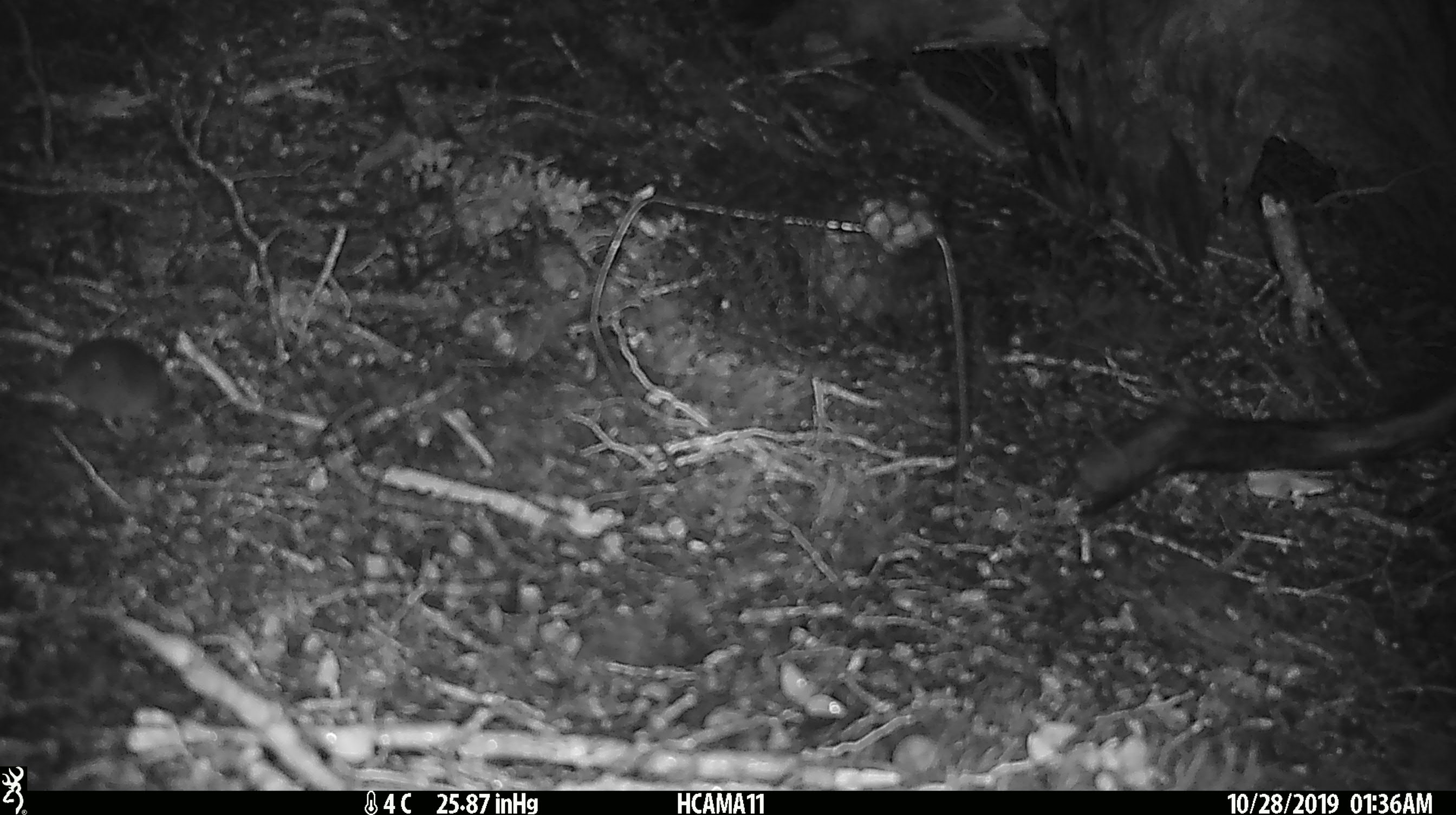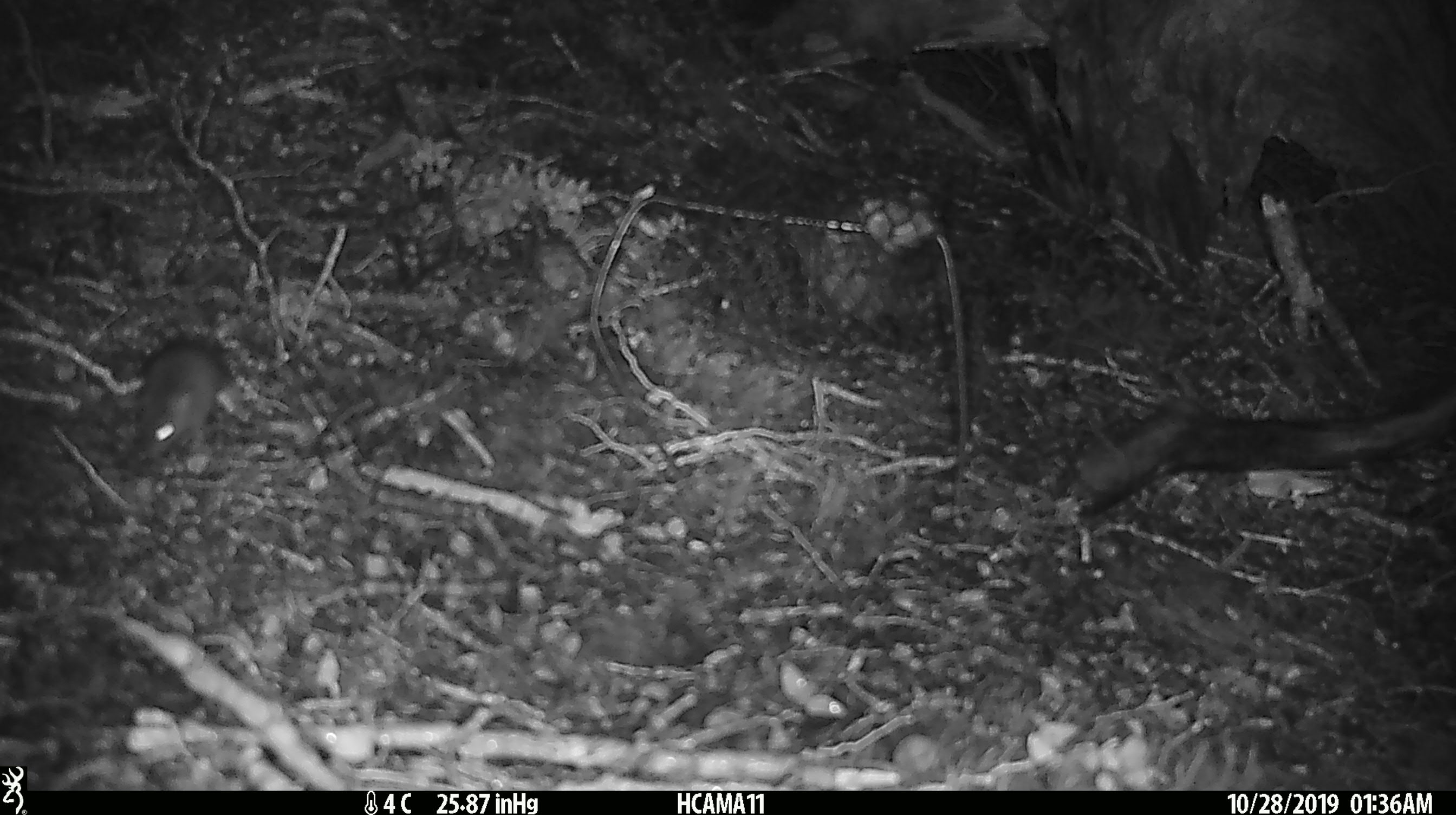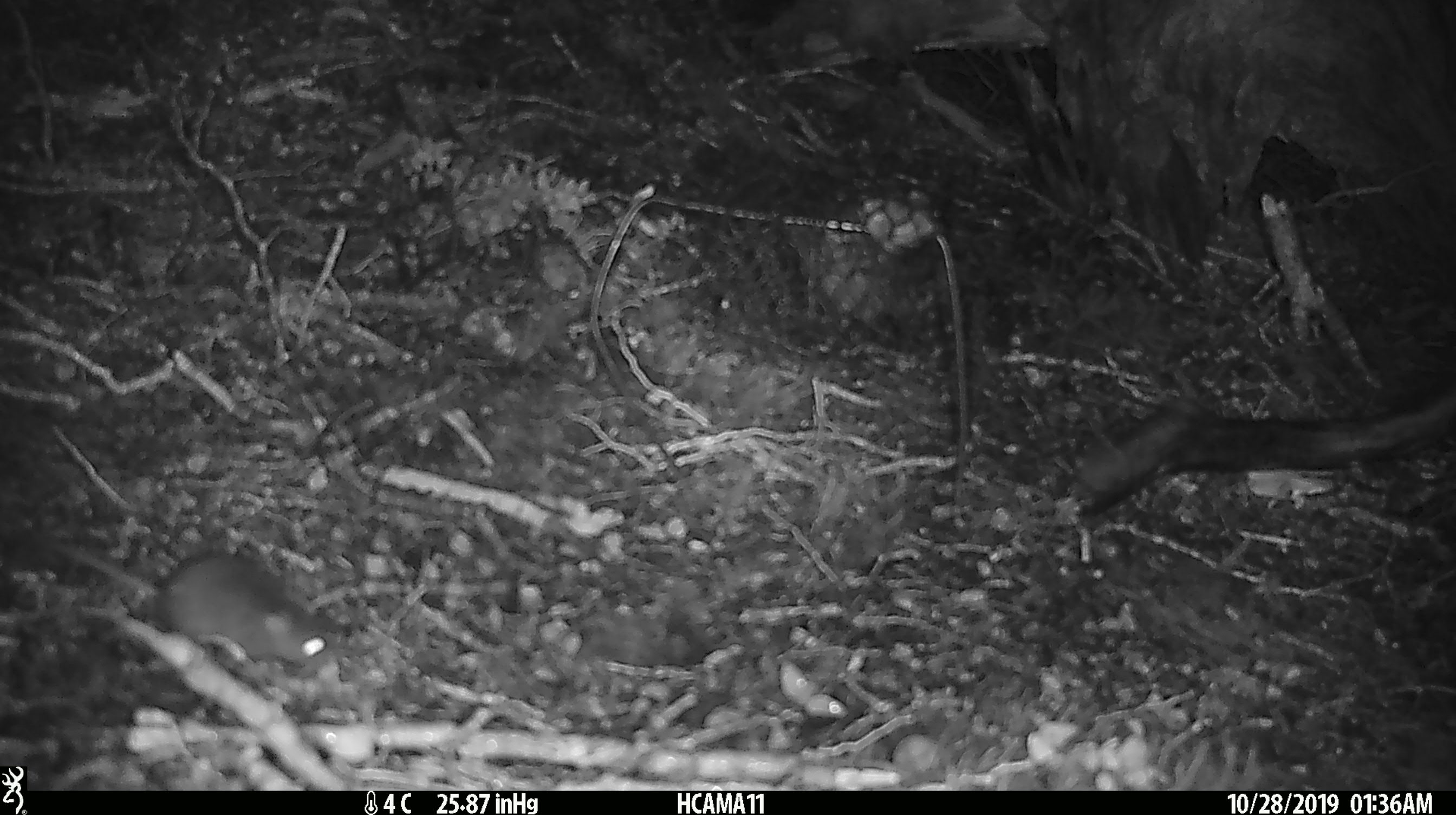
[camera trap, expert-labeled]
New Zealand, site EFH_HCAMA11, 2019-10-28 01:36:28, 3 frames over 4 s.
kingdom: Animalia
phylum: Chordata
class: Mammalia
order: Rodentia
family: Muridae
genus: Mus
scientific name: Mus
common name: mouse